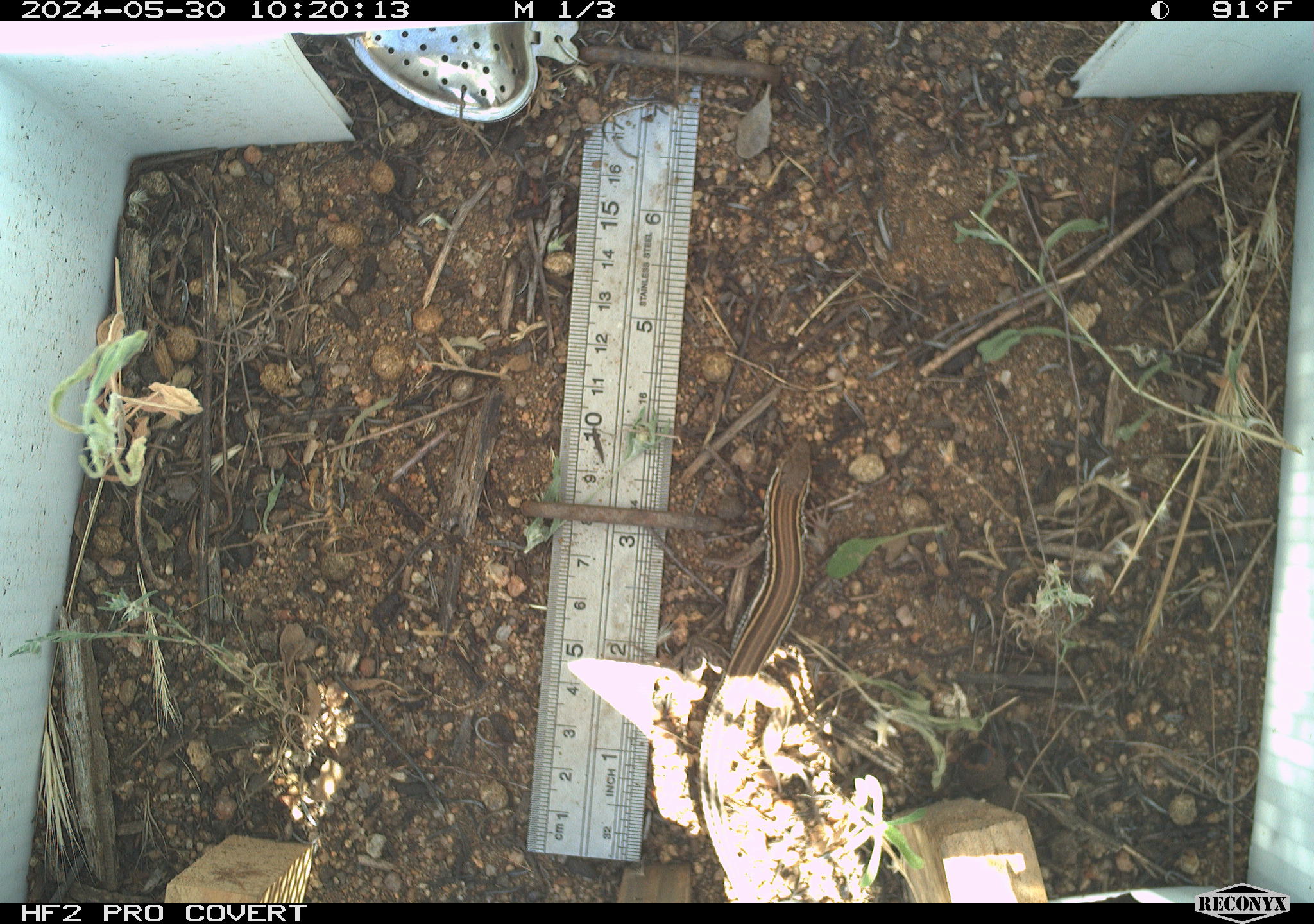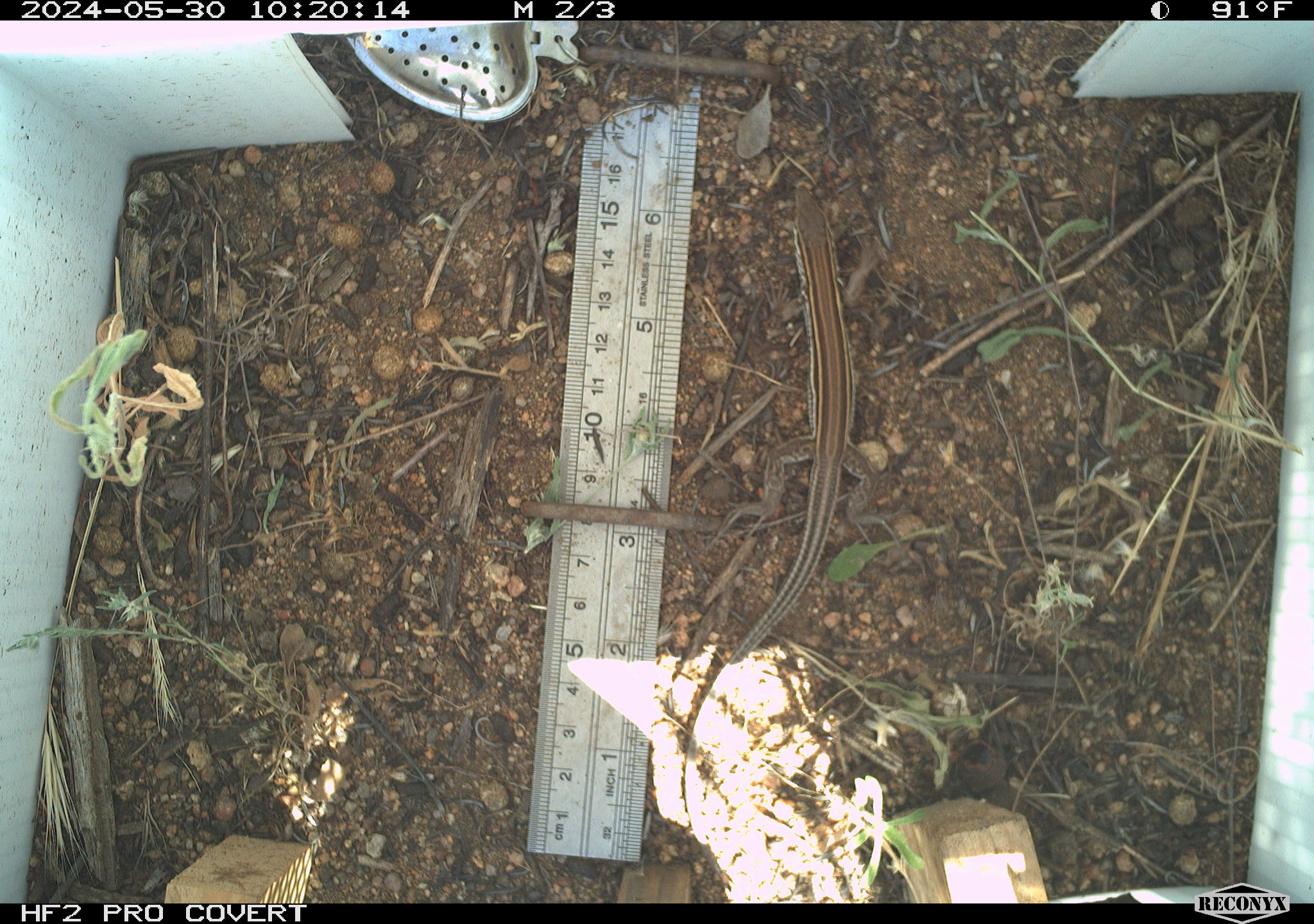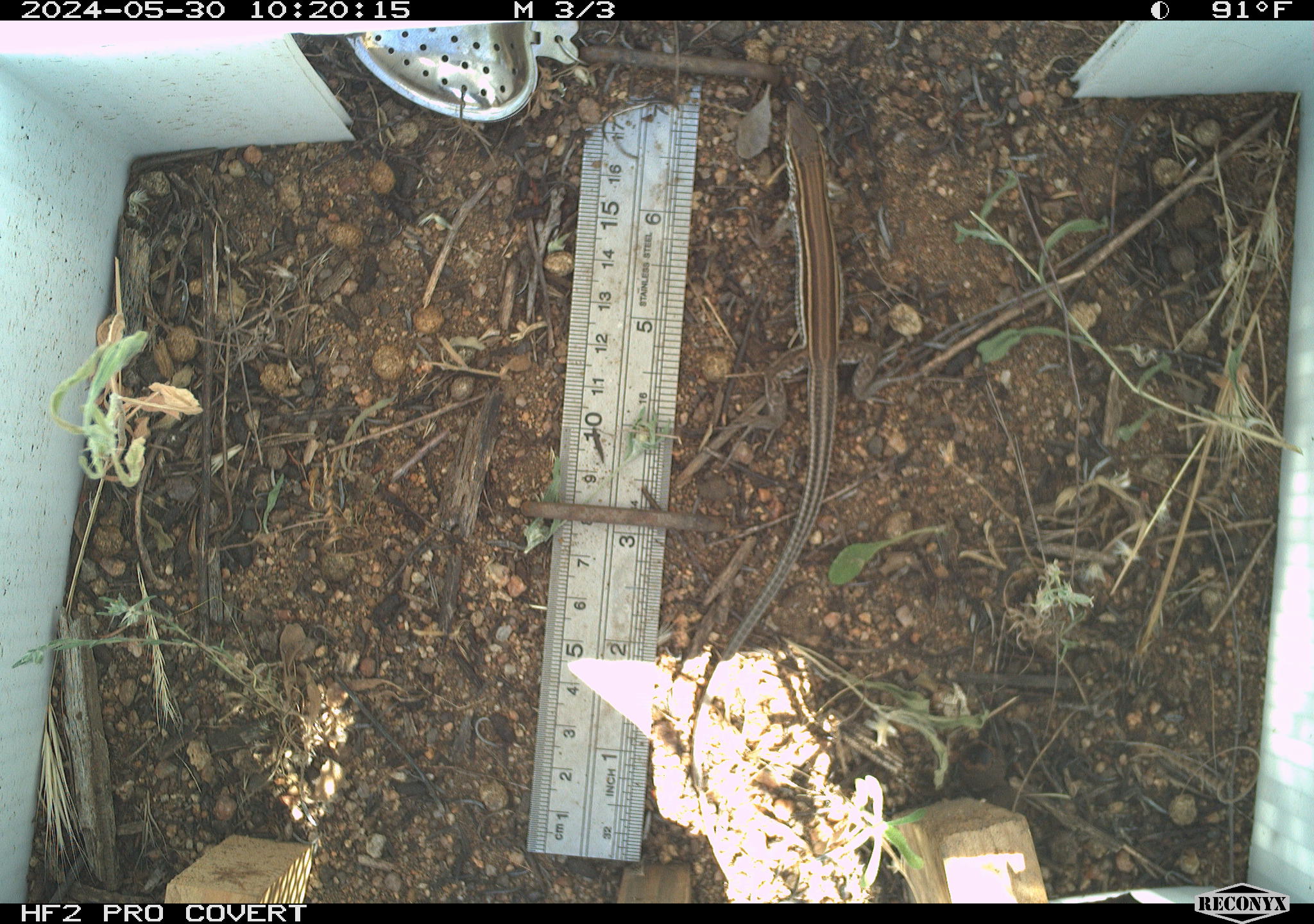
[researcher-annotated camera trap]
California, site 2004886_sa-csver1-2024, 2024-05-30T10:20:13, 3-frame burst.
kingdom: Animalia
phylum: Chordata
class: Reptilia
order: Squamata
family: Scincidae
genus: Plestiodon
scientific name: Plestiodon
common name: blue-tailed skinks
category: plestiodon species